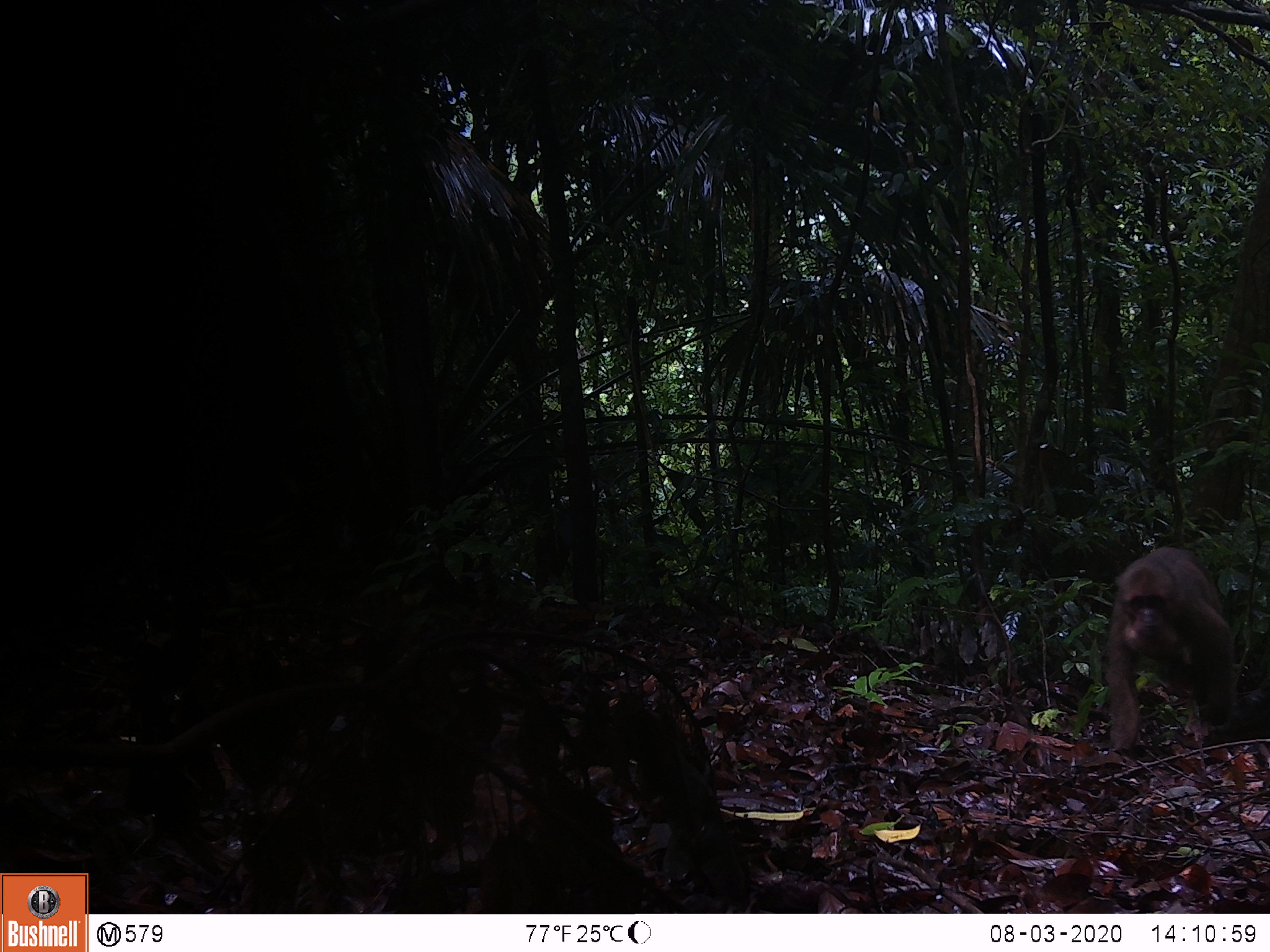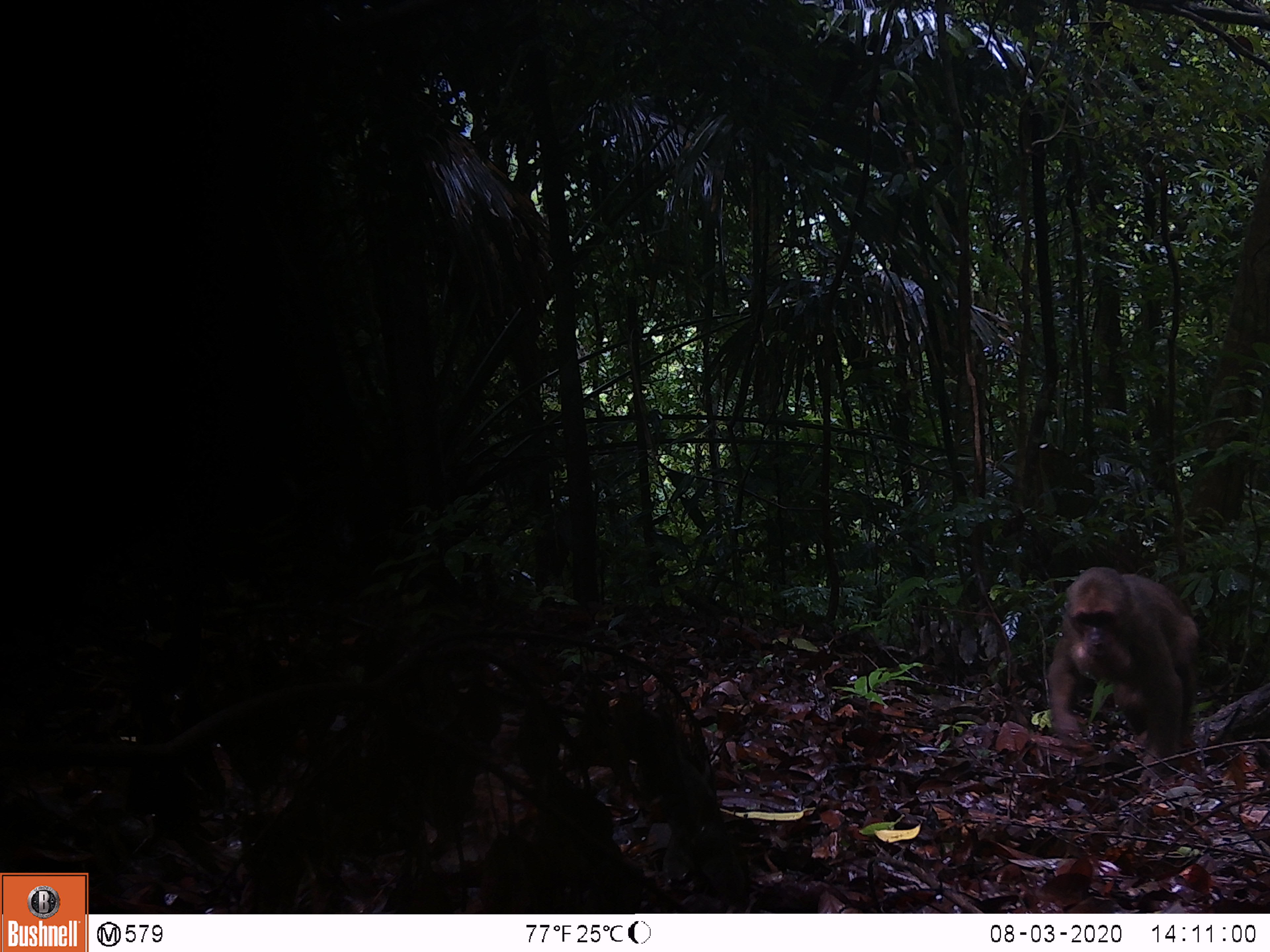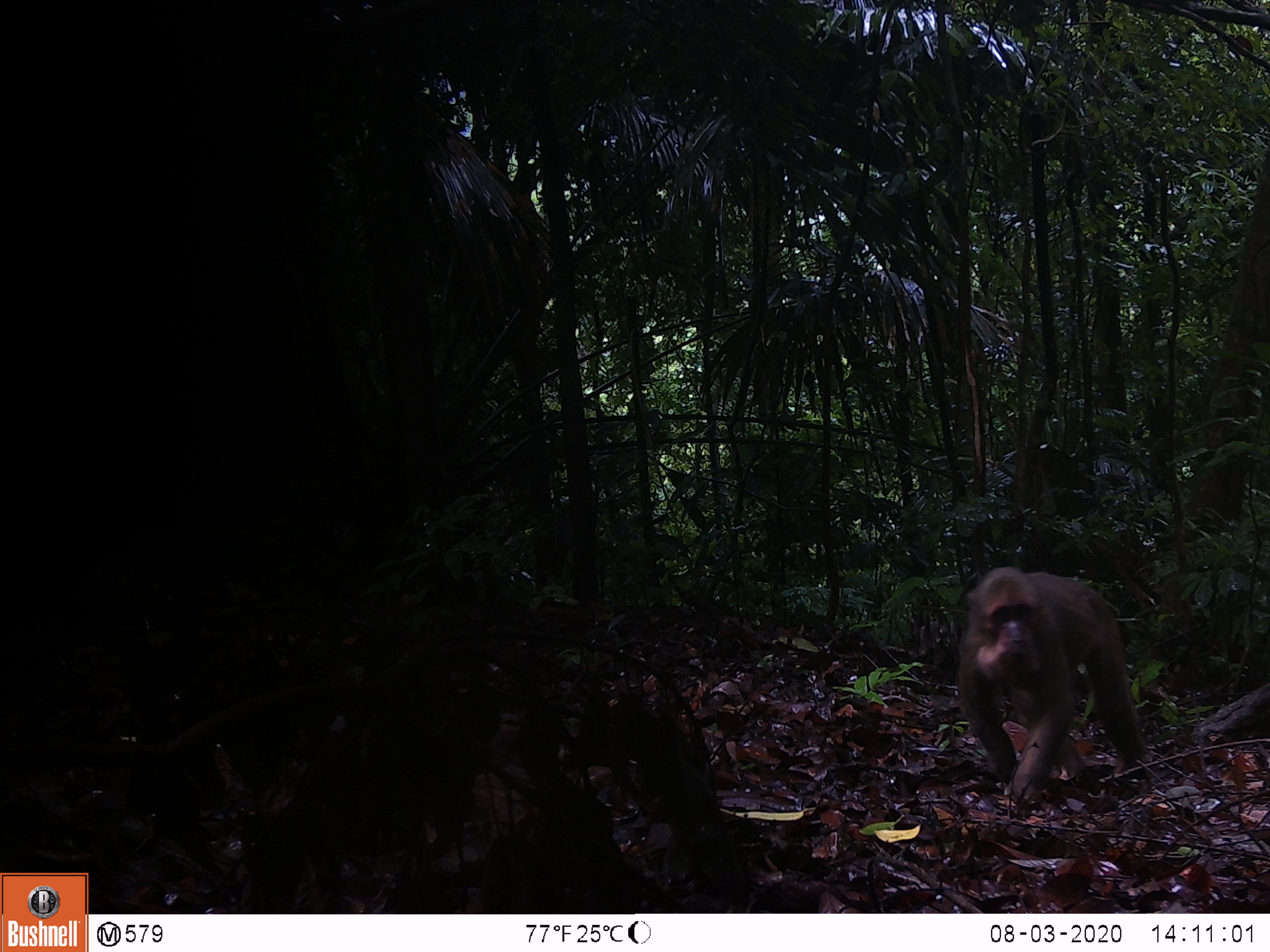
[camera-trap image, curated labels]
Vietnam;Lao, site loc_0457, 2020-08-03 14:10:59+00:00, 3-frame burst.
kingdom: Animalia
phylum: Chordata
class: Mammalia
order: Primates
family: Cercopithecidae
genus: Macaca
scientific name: Macaca arctoides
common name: stump-tailed macaque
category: stump tailed macaque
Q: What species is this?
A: Stump tailed macaque (stump-tailed macaque) (Macaca arctoides).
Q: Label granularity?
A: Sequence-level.